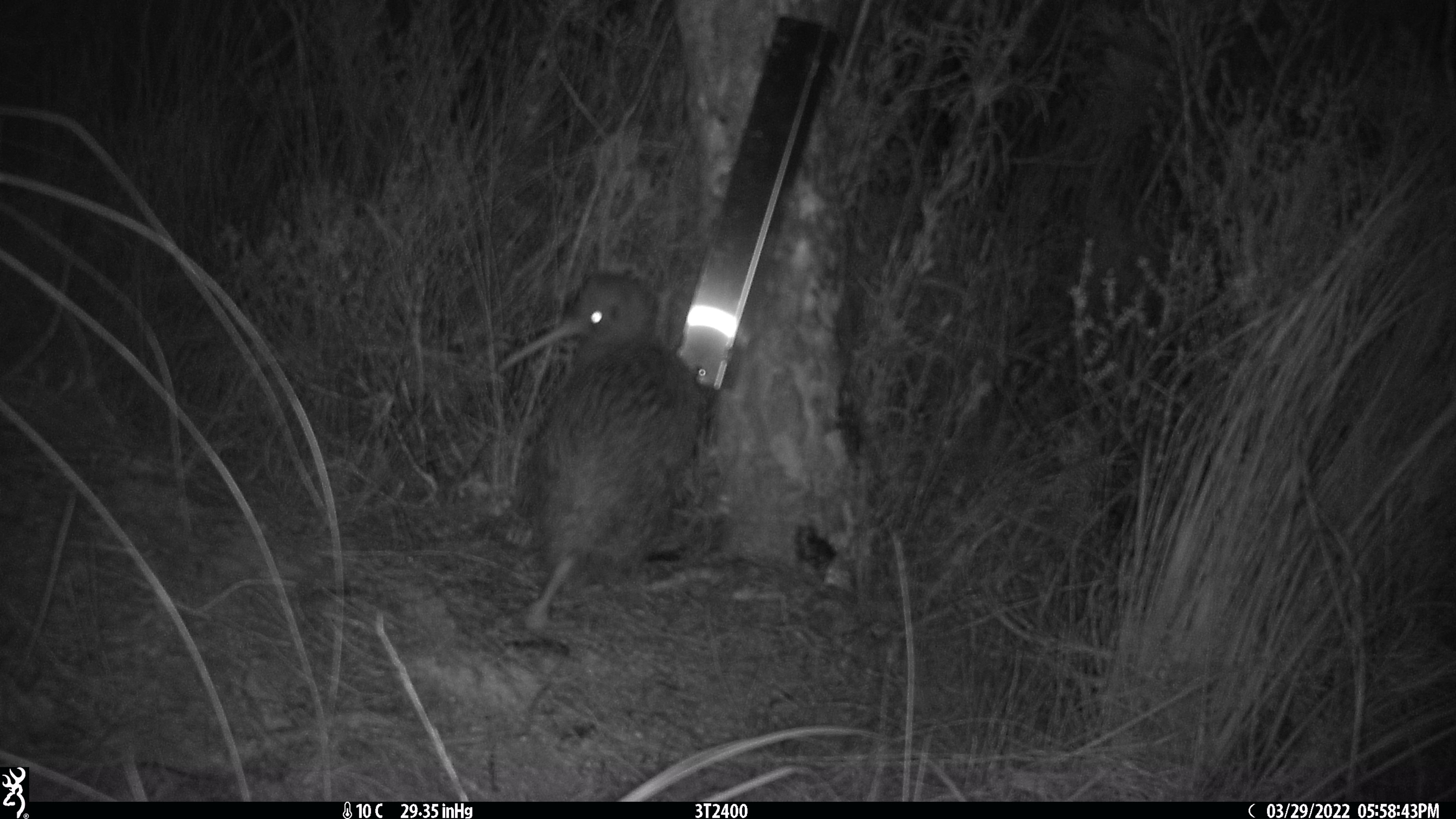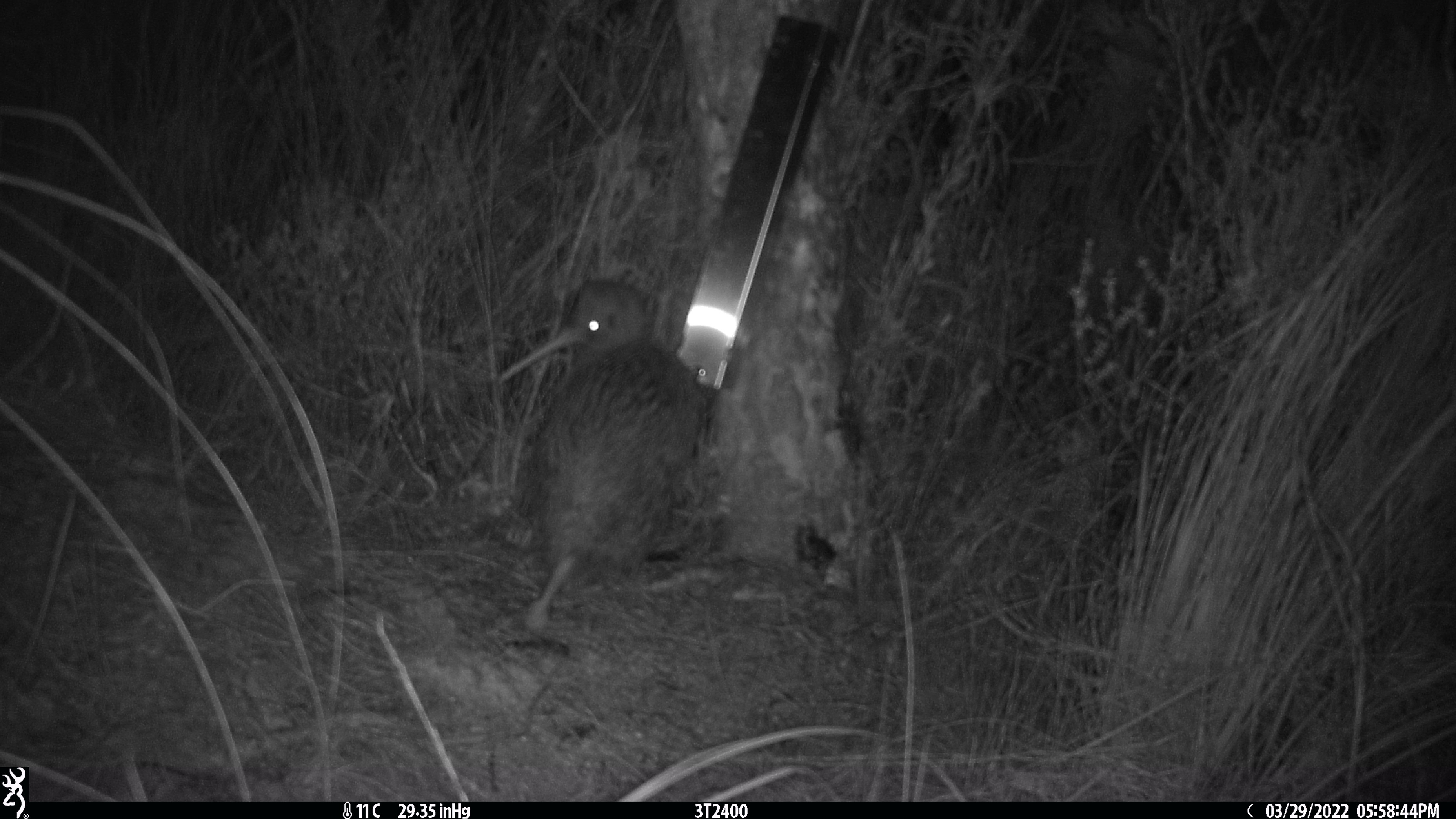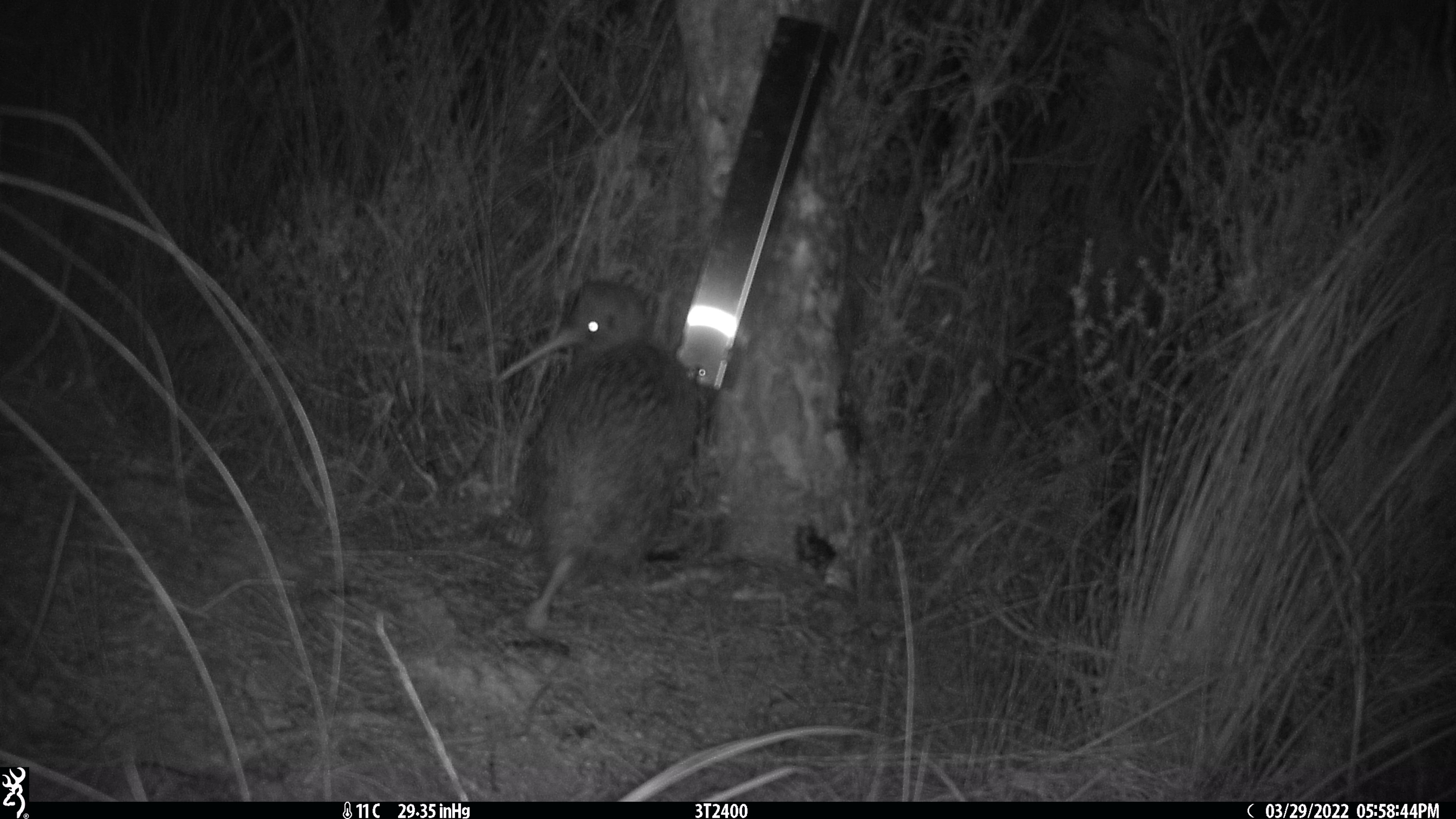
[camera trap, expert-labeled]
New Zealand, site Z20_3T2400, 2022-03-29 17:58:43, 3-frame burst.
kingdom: Animalia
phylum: Chordata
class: Aves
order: Apterygiformes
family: Apterygidae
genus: Apteryx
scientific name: Apteryx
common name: kiwi